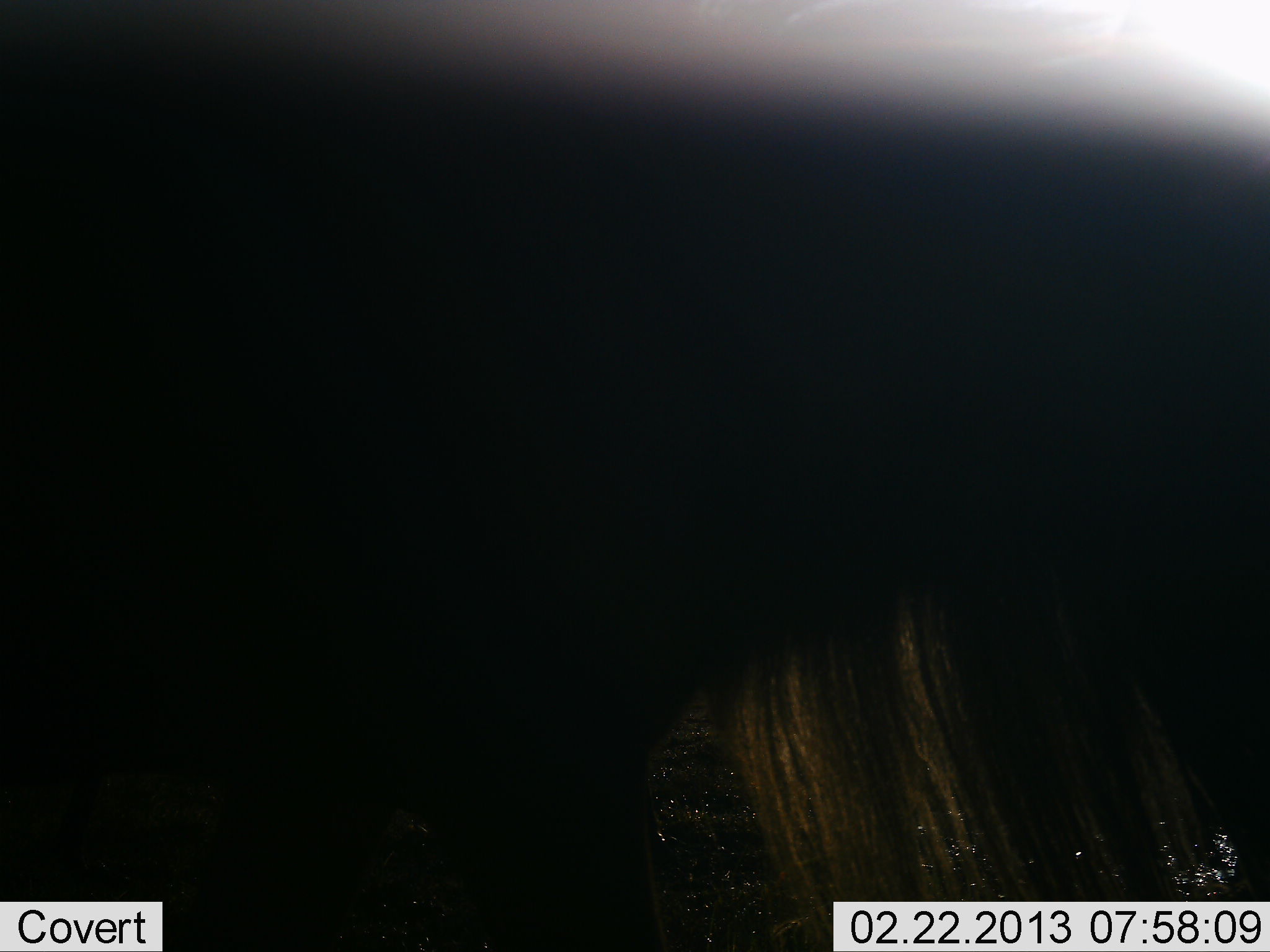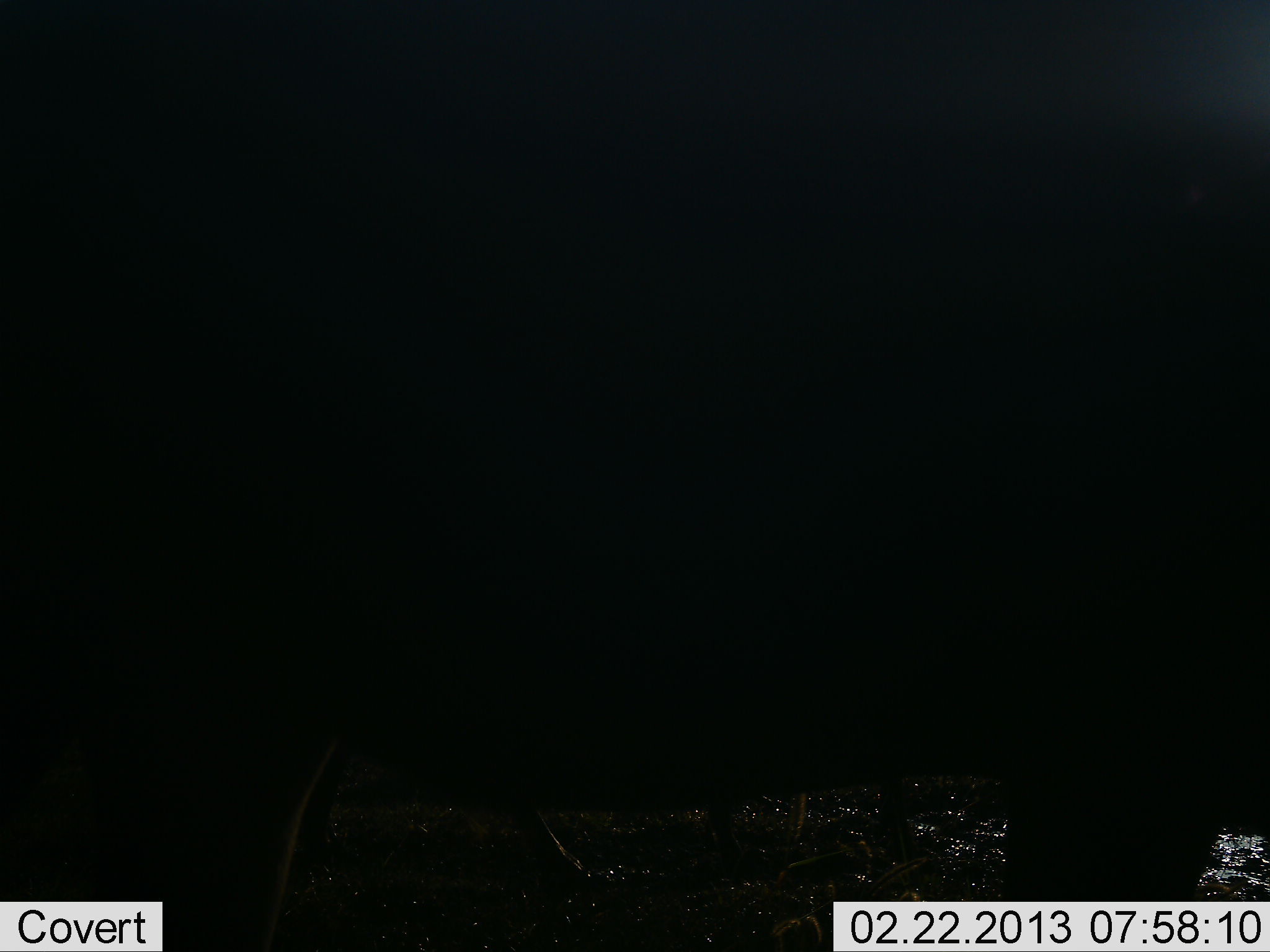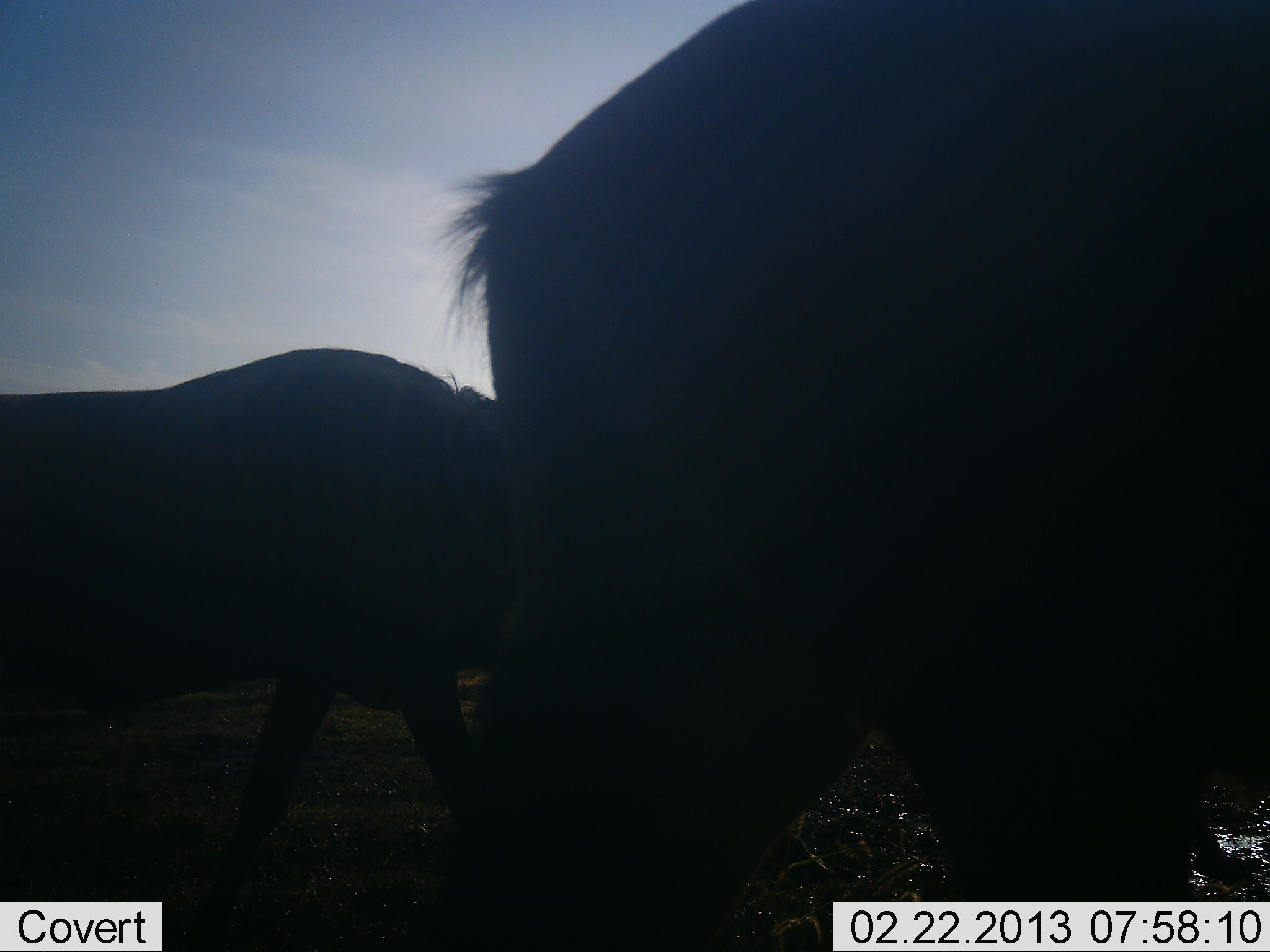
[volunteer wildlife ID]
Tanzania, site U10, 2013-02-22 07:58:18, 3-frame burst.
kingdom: Animalia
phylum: Chordata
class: Mammalia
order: Artiodactyla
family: Bovidae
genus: Connochaetes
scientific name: Connochaetes taurinus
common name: blue wildebeest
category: wildebeest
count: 2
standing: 0%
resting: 0%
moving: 100%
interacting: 0%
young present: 0%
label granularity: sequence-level